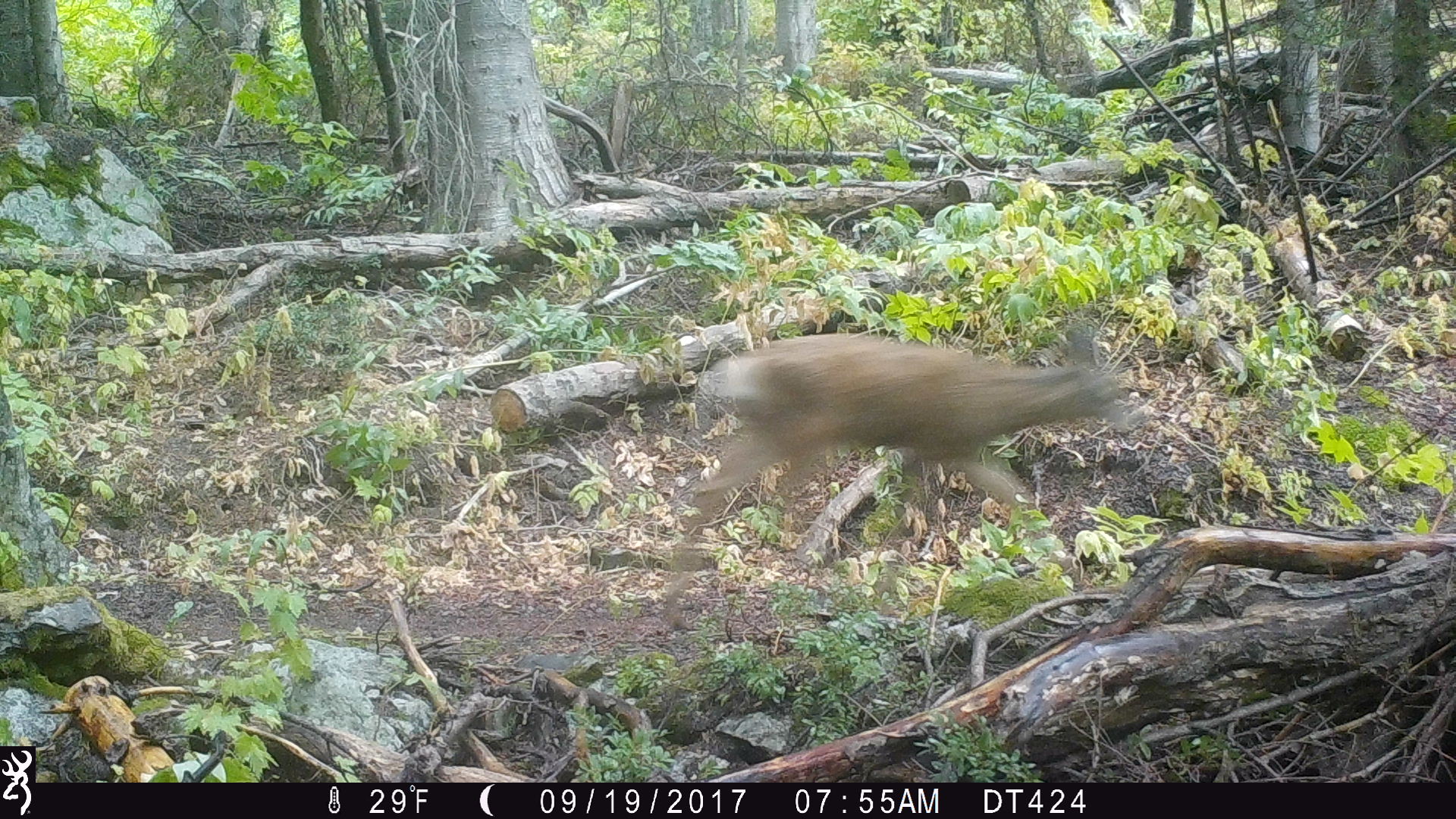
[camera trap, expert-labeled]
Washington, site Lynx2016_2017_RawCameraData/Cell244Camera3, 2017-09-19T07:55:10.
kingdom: Animalia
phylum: Chordata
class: Mammalia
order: Artiodactyla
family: Cervidae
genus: Odocoileus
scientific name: Odocoileus hemionus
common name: mule deer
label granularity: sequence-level